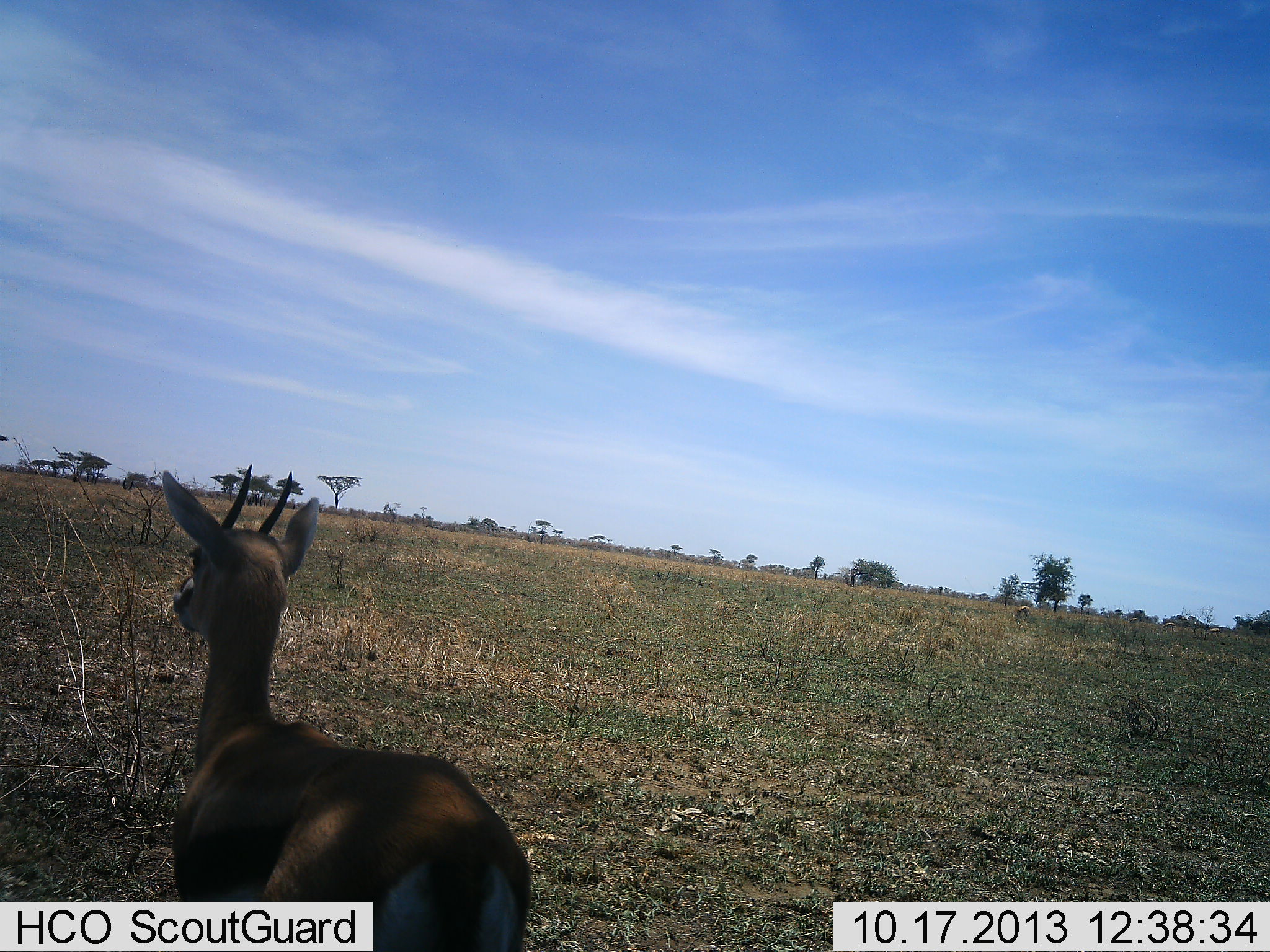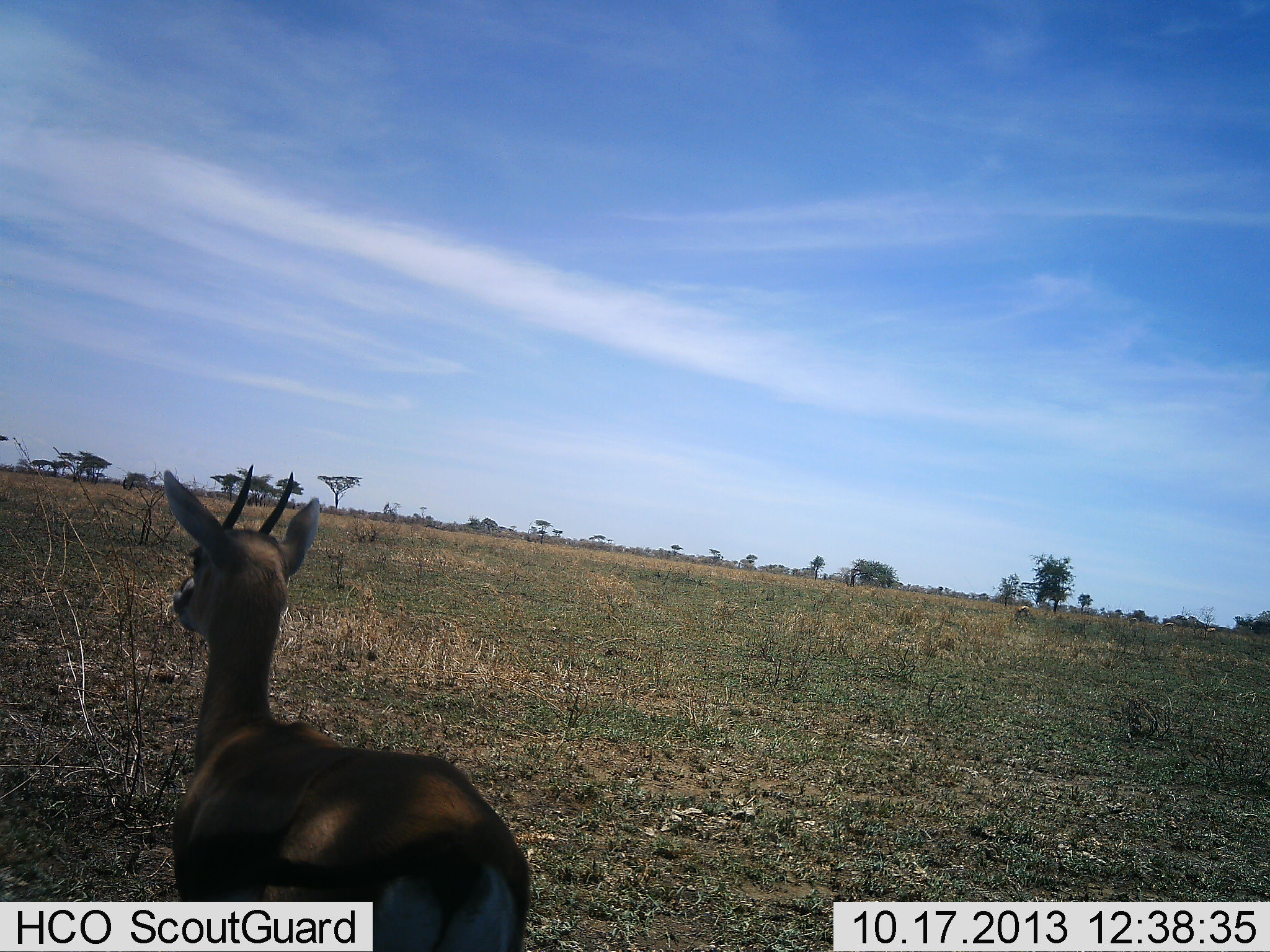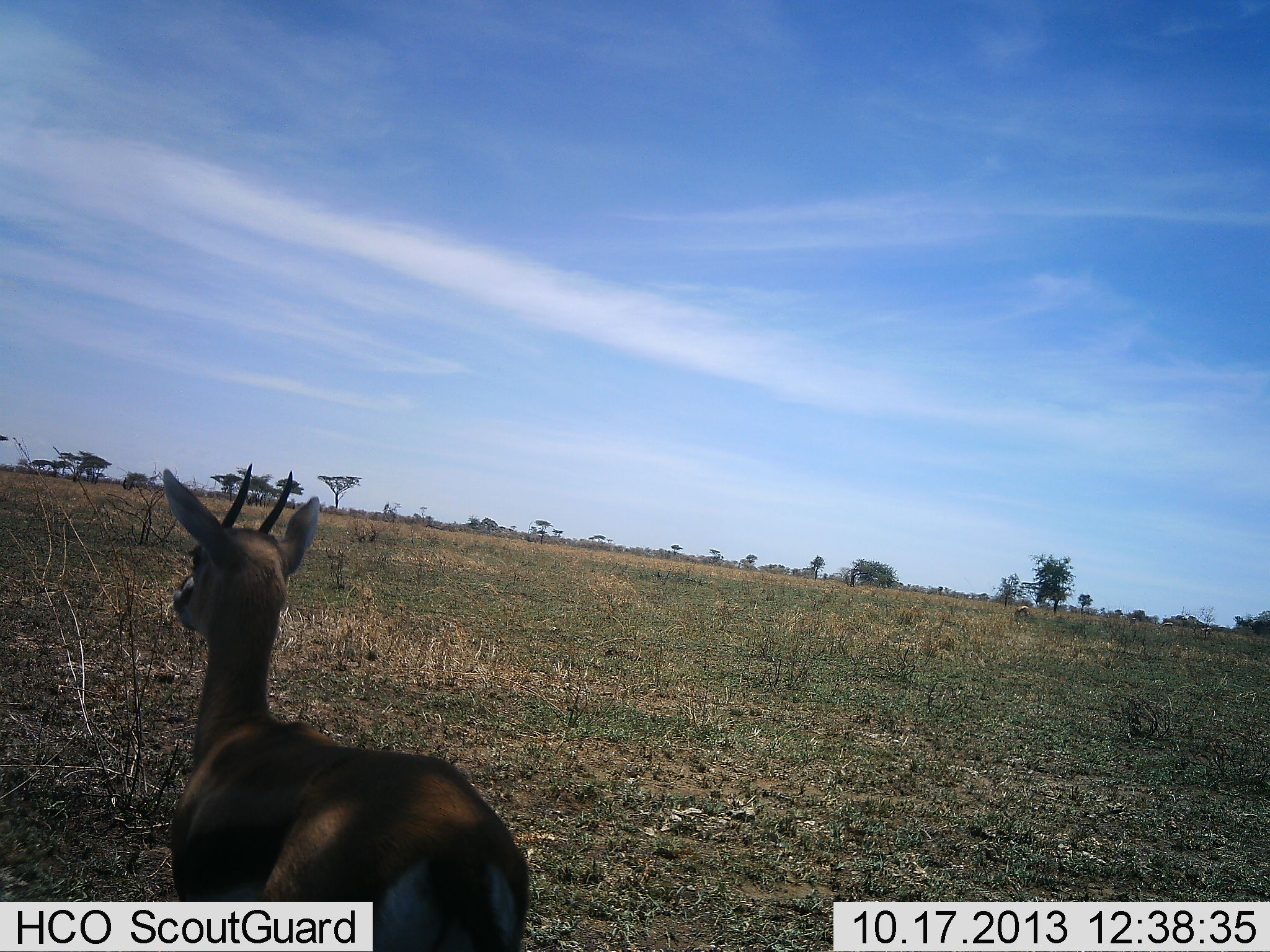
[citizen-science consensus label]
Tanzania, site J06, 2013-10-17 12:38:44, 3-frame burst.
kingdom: Animalia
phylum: Chordata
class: Mammalia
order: Artiodactyla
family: Bovidae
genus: Eudorcas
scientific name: Eudorcas thomsonii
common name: thomson's gazelle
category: gazellethomsons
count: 1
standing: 100%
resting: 0%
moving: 0%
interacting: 0%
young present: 0%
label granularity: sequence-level